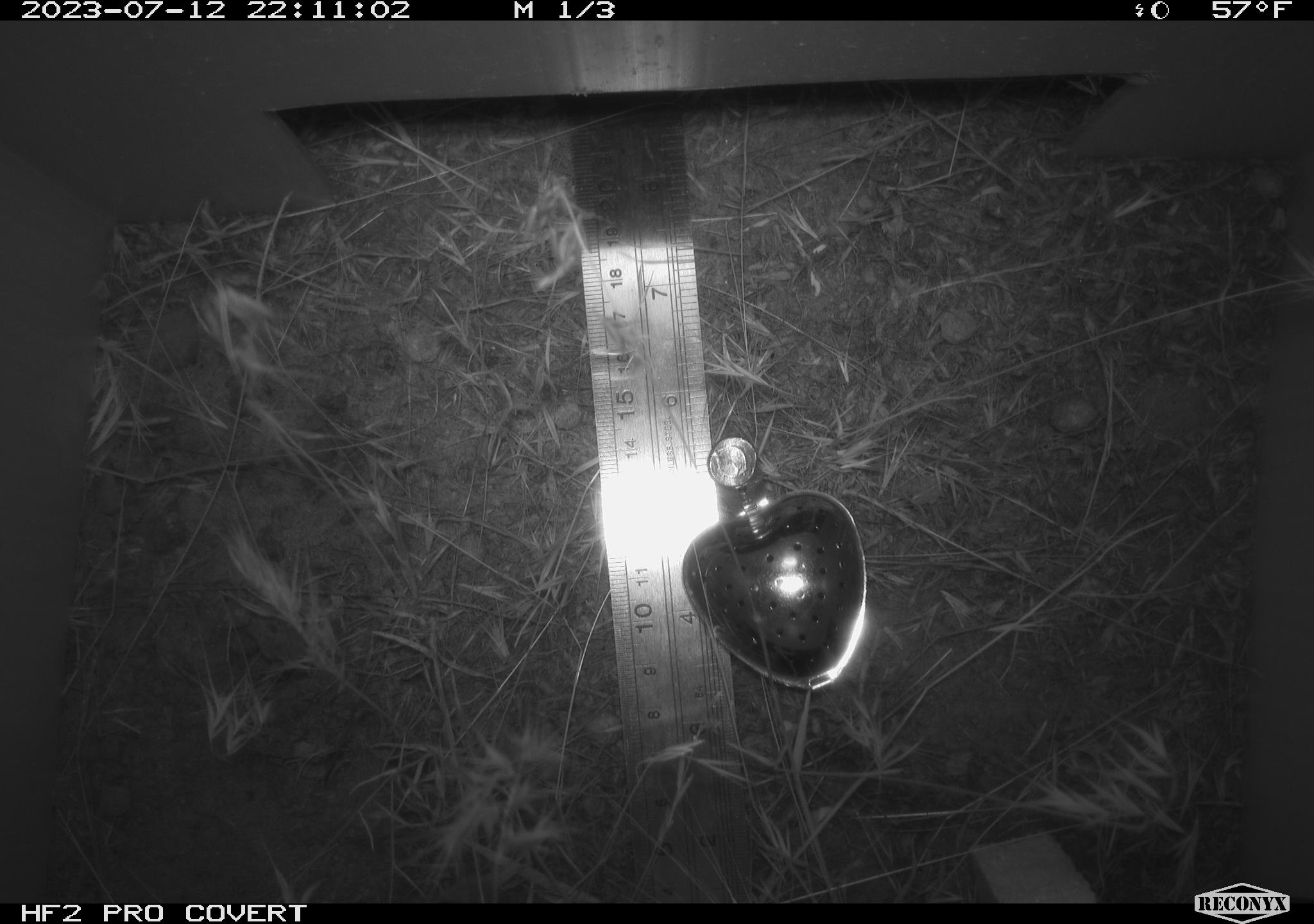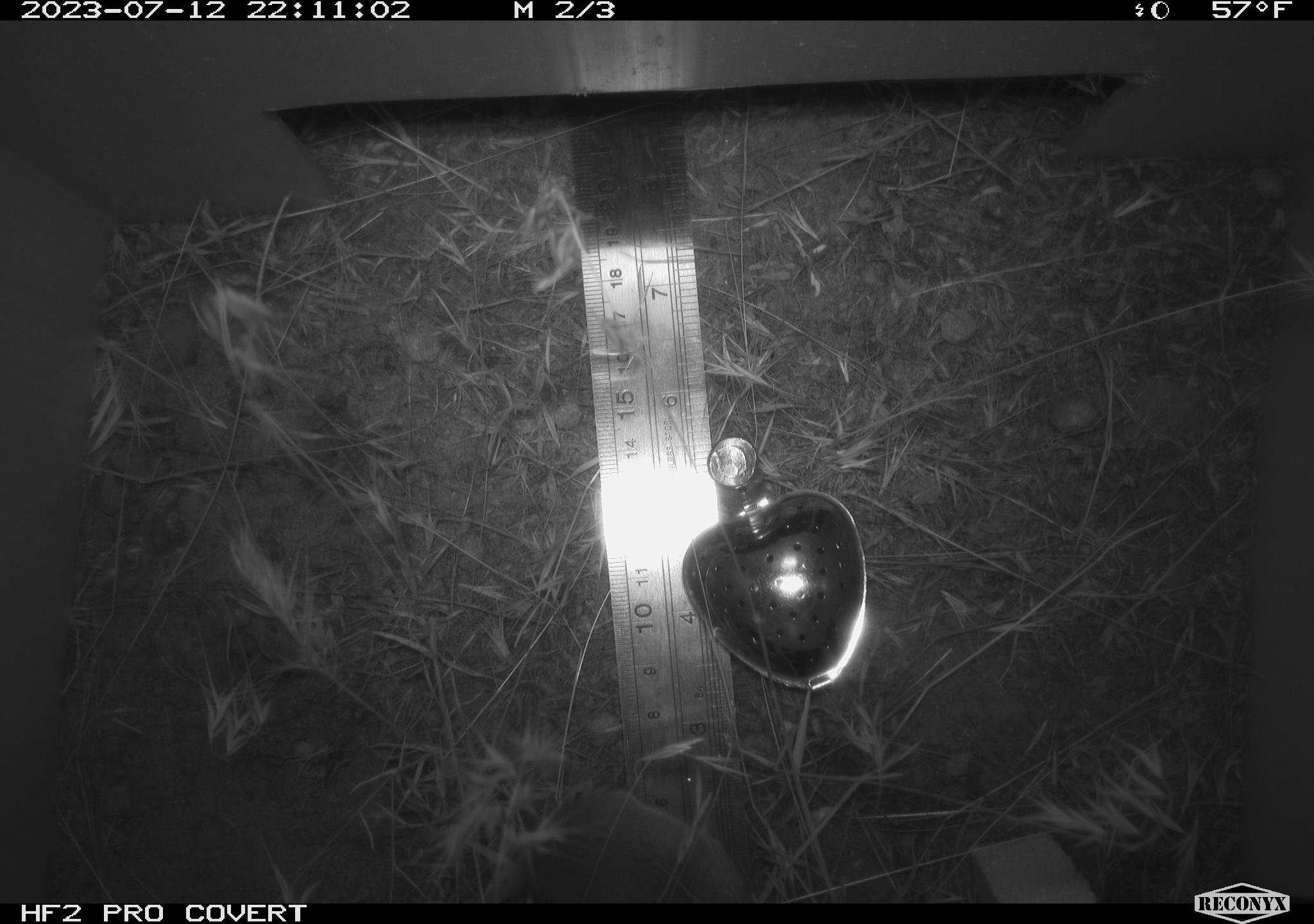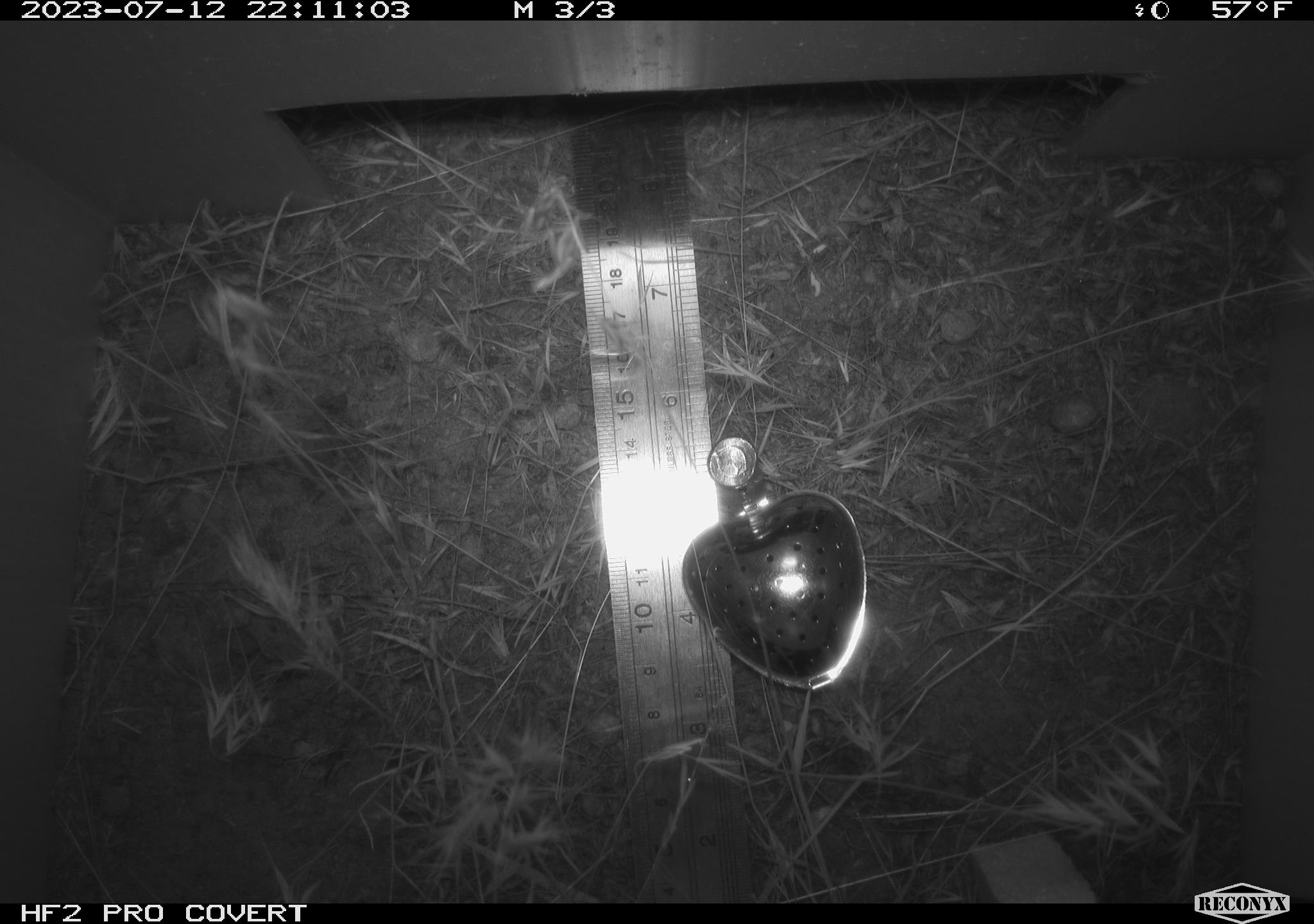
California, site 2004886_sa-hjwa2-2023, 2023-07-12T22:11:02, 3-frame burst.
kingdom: Animalia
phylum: Chordata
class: Mammalia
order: Rodentia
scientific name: Rodentia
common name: mouse species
Mouse species (Rodentia).